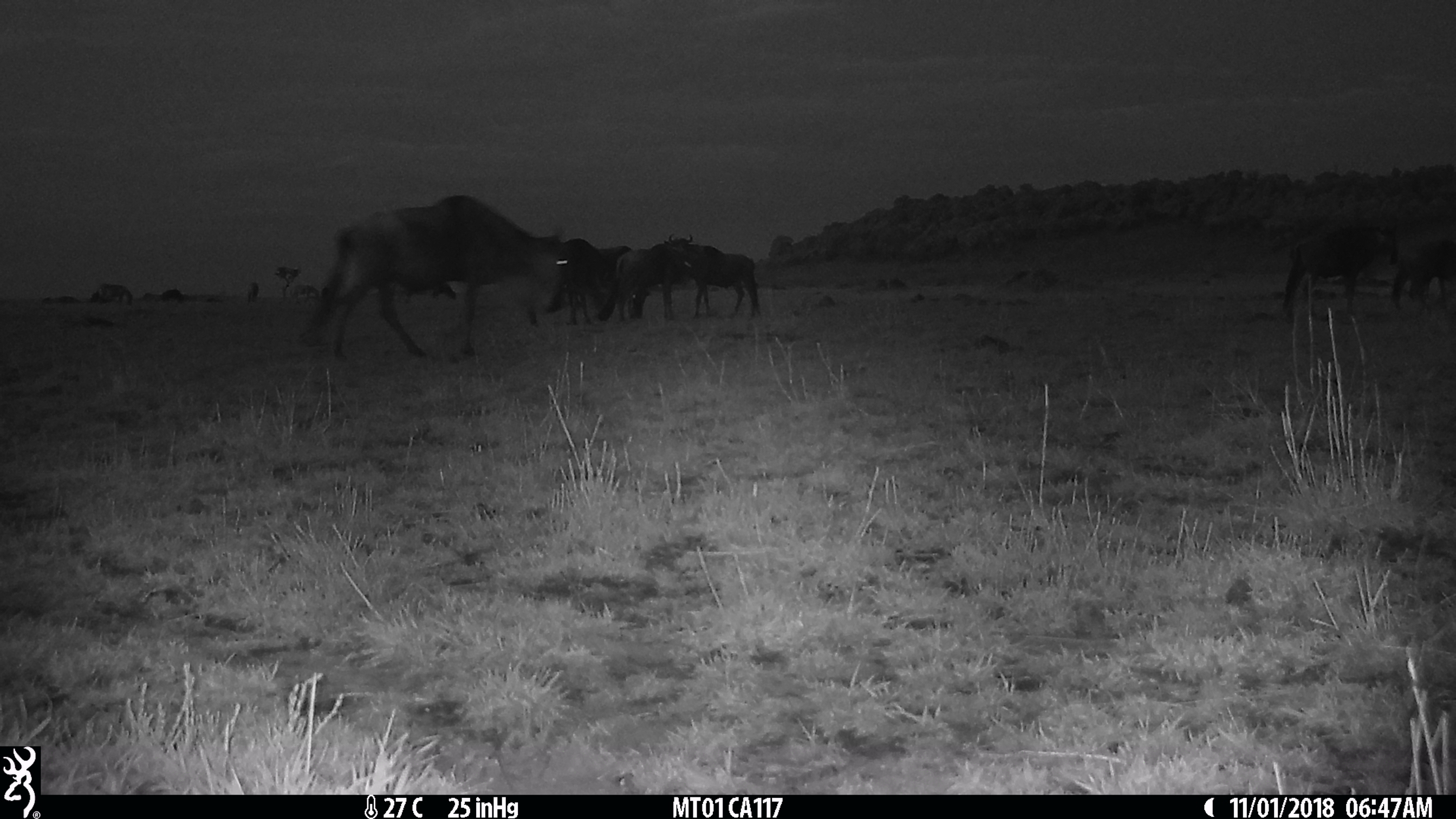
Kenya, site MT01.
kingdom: Animalia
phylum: Chordata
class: Mammalia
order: Artiodactyla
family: Bovidae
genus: Connochaetes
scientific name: Connochaetes taurinus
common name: blue wildebeest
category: wildebeest